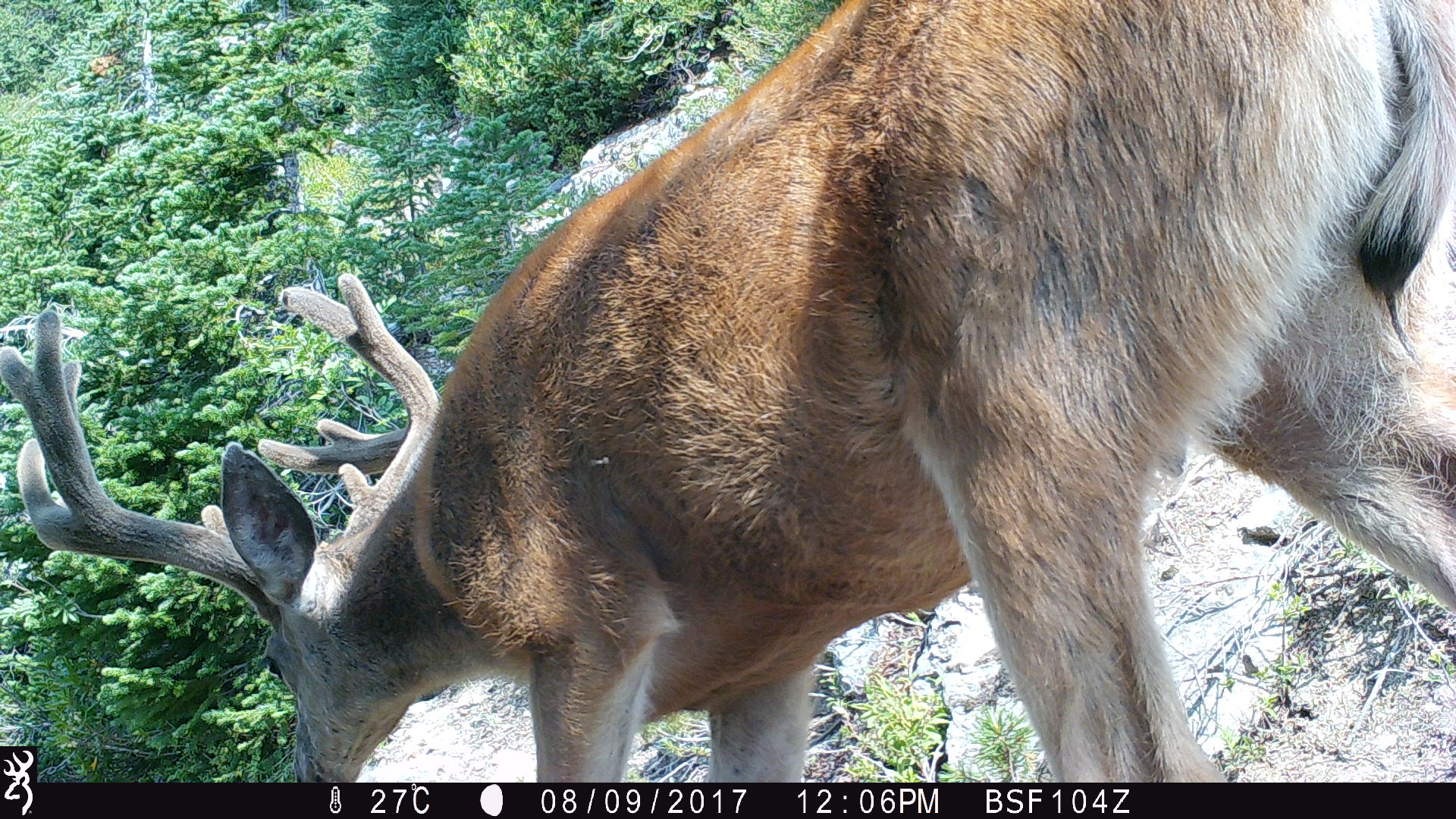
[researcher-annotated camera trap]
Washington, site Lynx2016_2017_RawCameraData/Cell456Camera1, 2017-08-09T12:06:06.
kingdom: Animalia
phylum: Chordata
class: Mammalia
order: Artiodactyla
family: Cervidae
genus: Odocoileus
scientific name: Odocoileus hemionus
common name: mule deer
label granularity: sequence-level